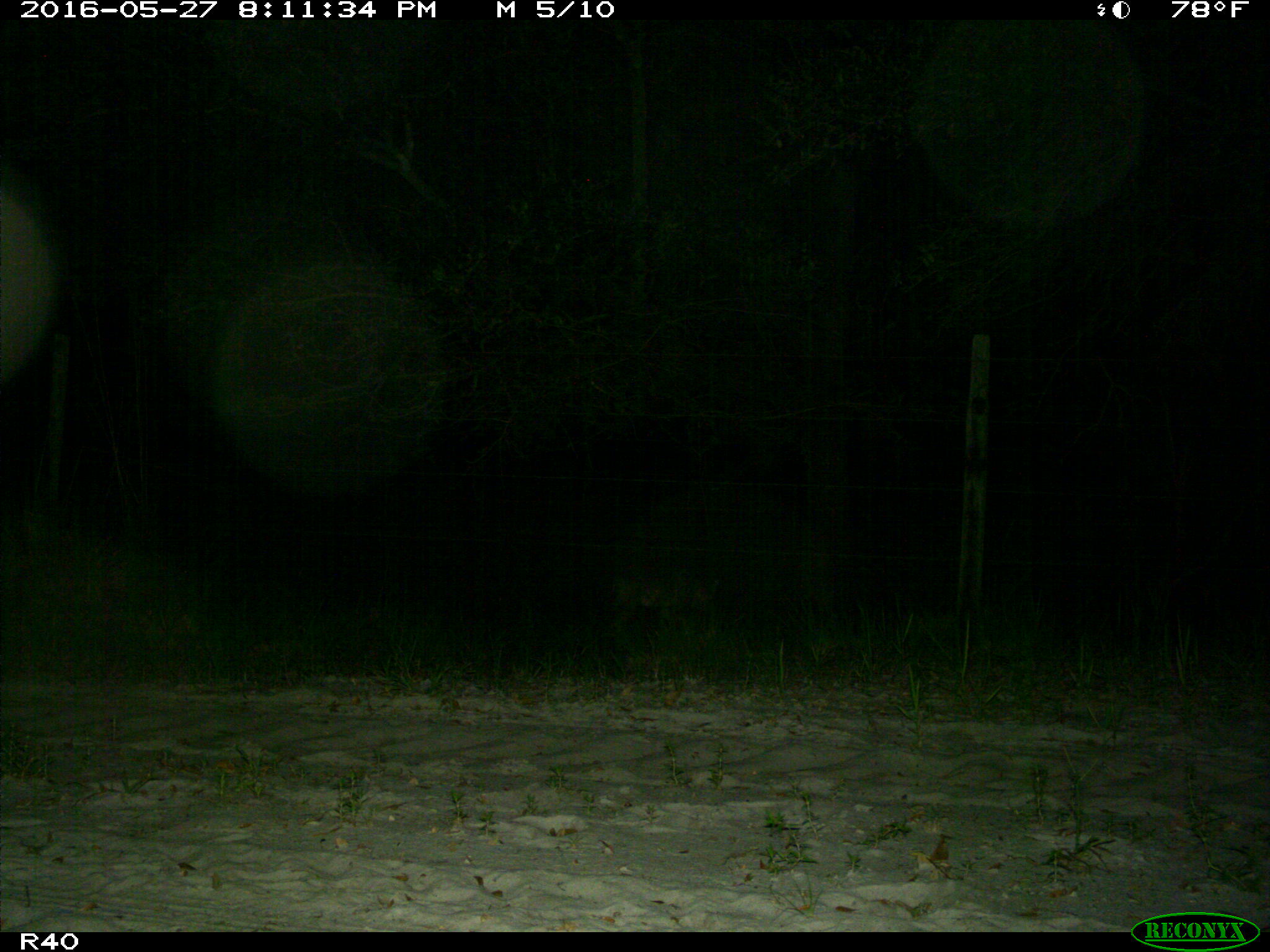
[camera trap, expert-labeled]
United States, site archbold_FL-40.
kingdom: Animalia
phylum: Chordata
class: Mammalia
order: Carnivora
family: Felidae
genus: Lynx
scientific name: Lynx rufus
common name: bobcat